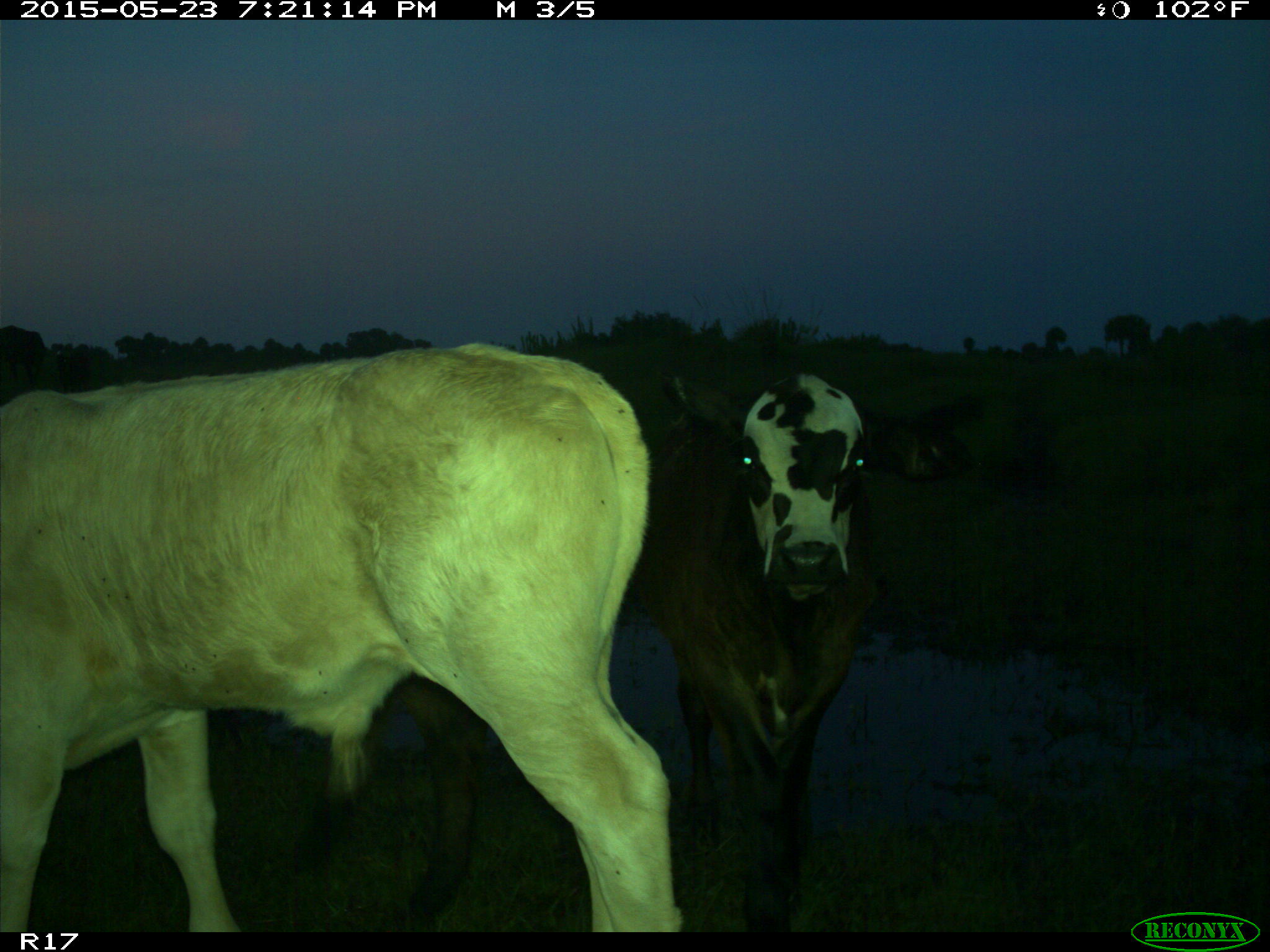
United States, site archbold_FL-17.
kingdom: Animalia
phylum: Chordata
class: Mammalia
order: Artiodactyla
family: Bovidae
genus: Bos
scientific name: Bos taurus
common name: domestic cow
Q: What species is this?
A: Bos taurus (domestic cow).